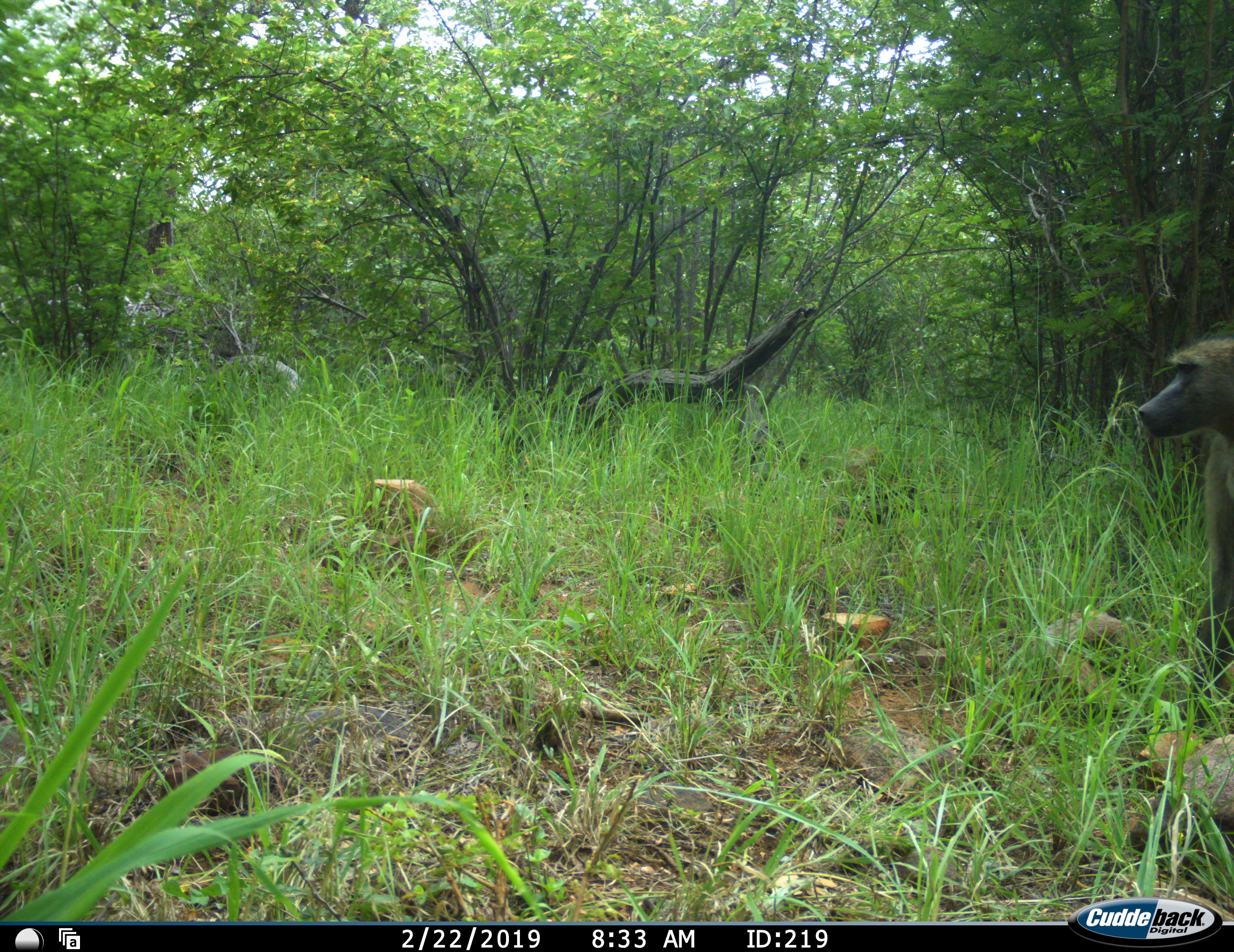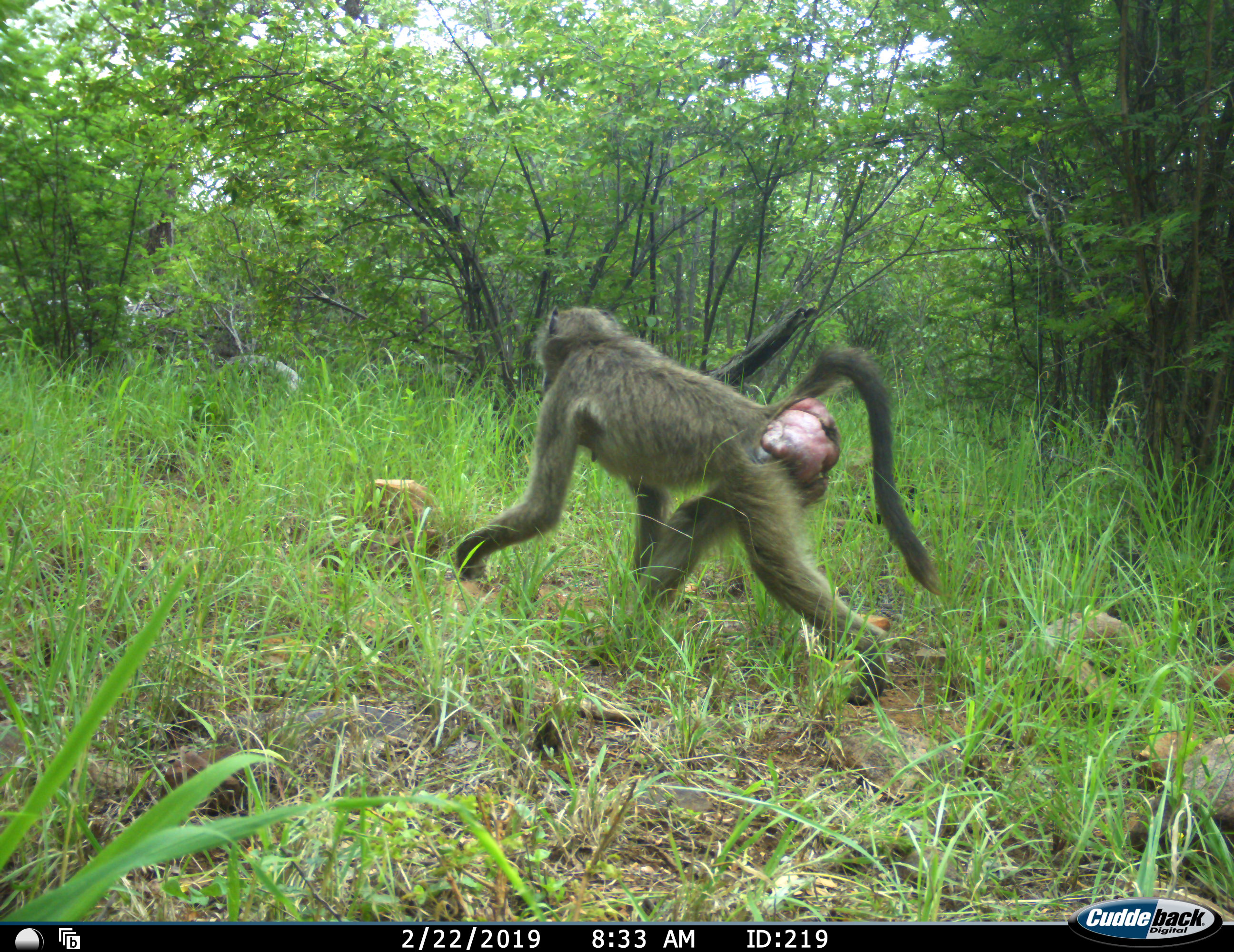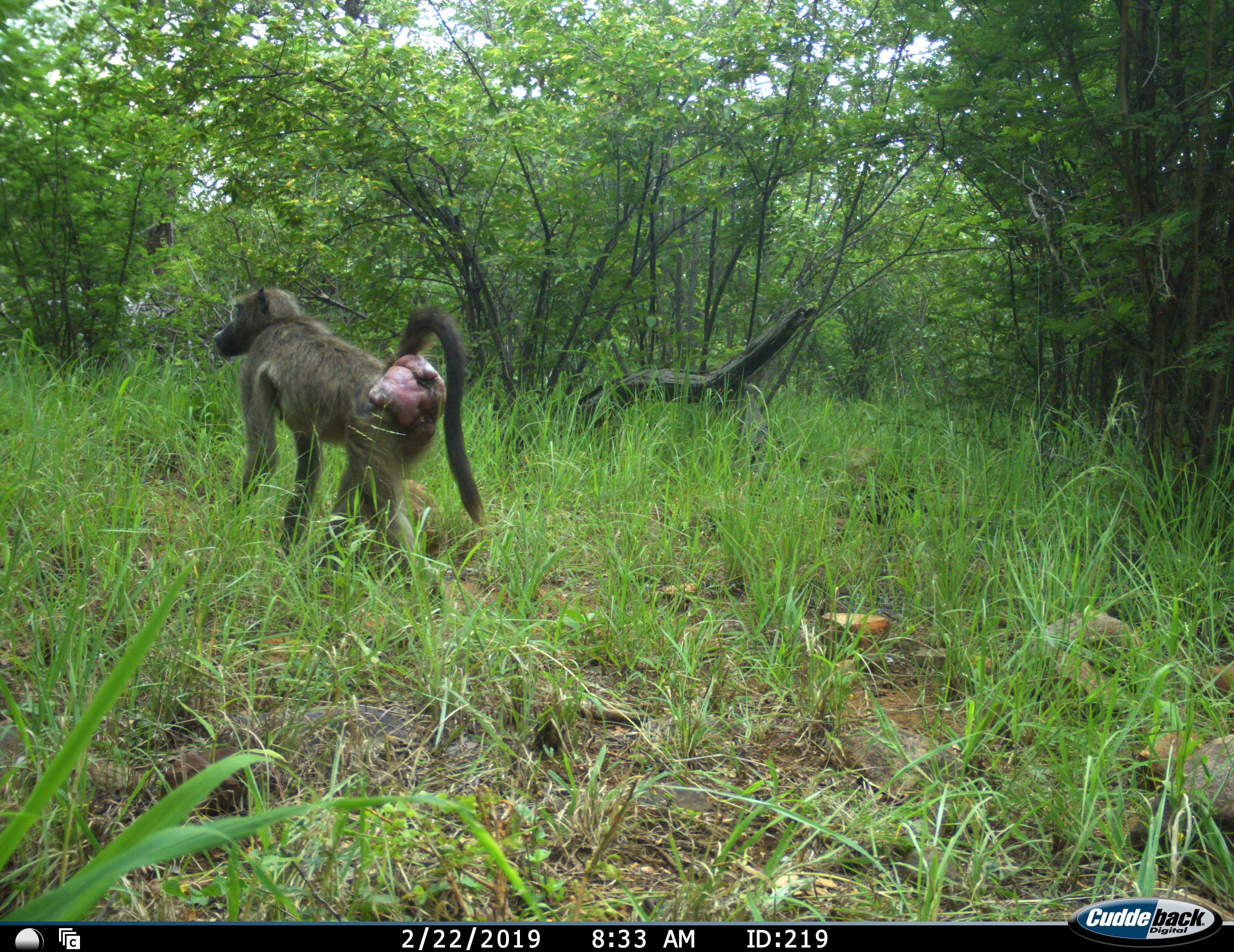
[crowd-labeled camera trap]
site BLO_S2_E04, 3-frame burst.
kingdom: Animalia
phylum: Chordata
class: Mammalia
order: Primates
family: Cercopithecidae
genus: Papio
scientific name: Papio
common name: baboon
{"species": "baboon (Papio)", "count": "1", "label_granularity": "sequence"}